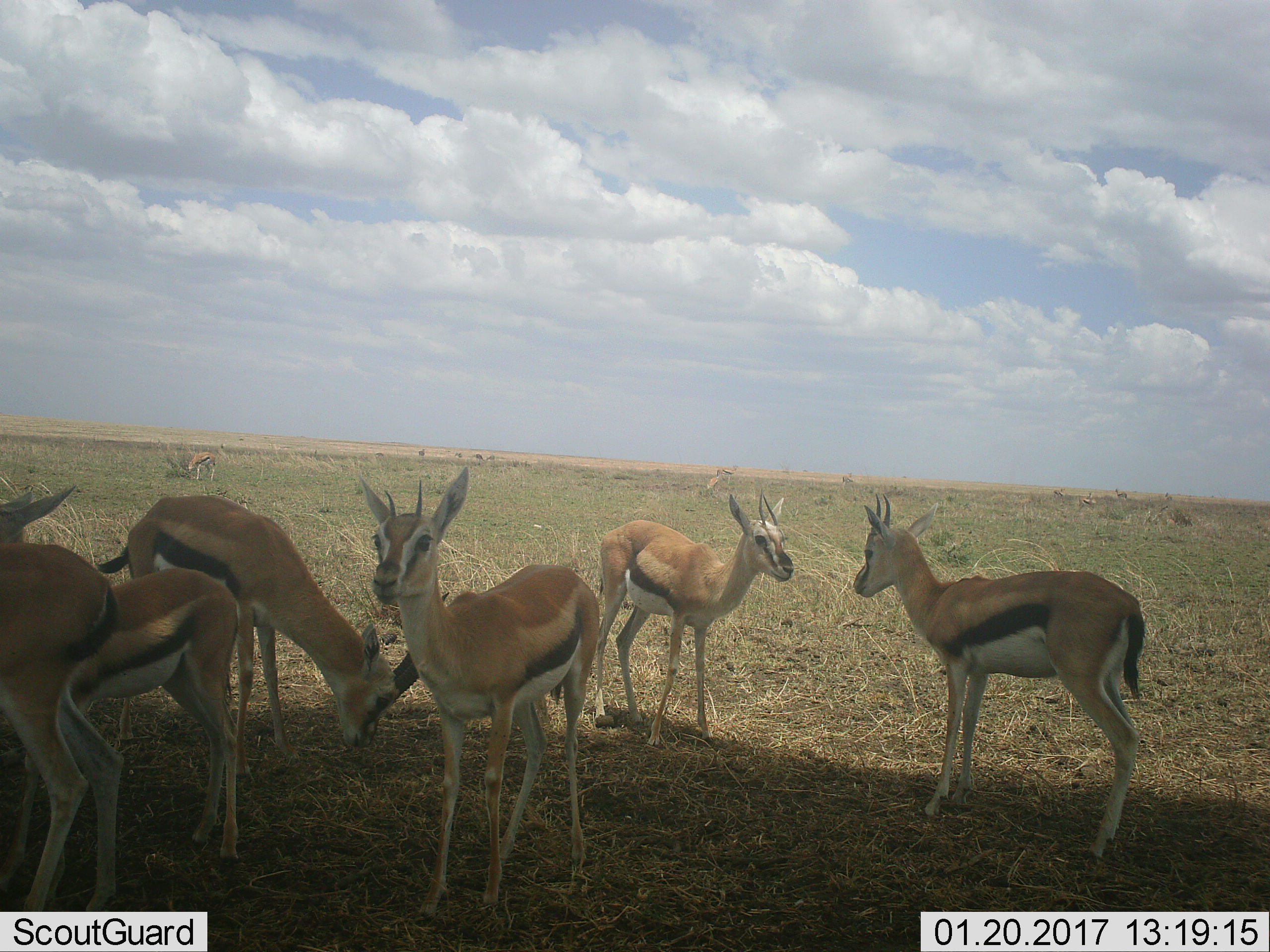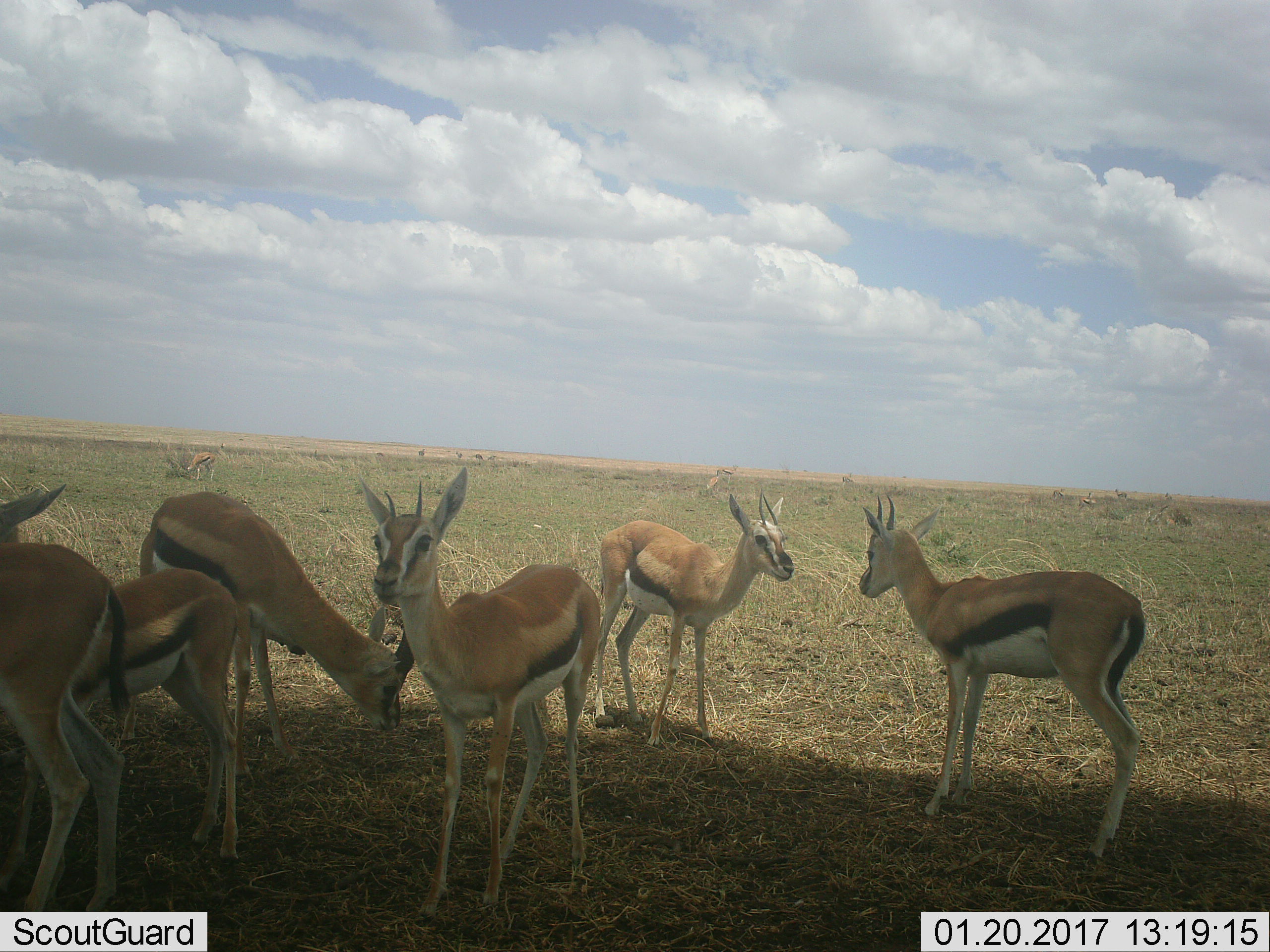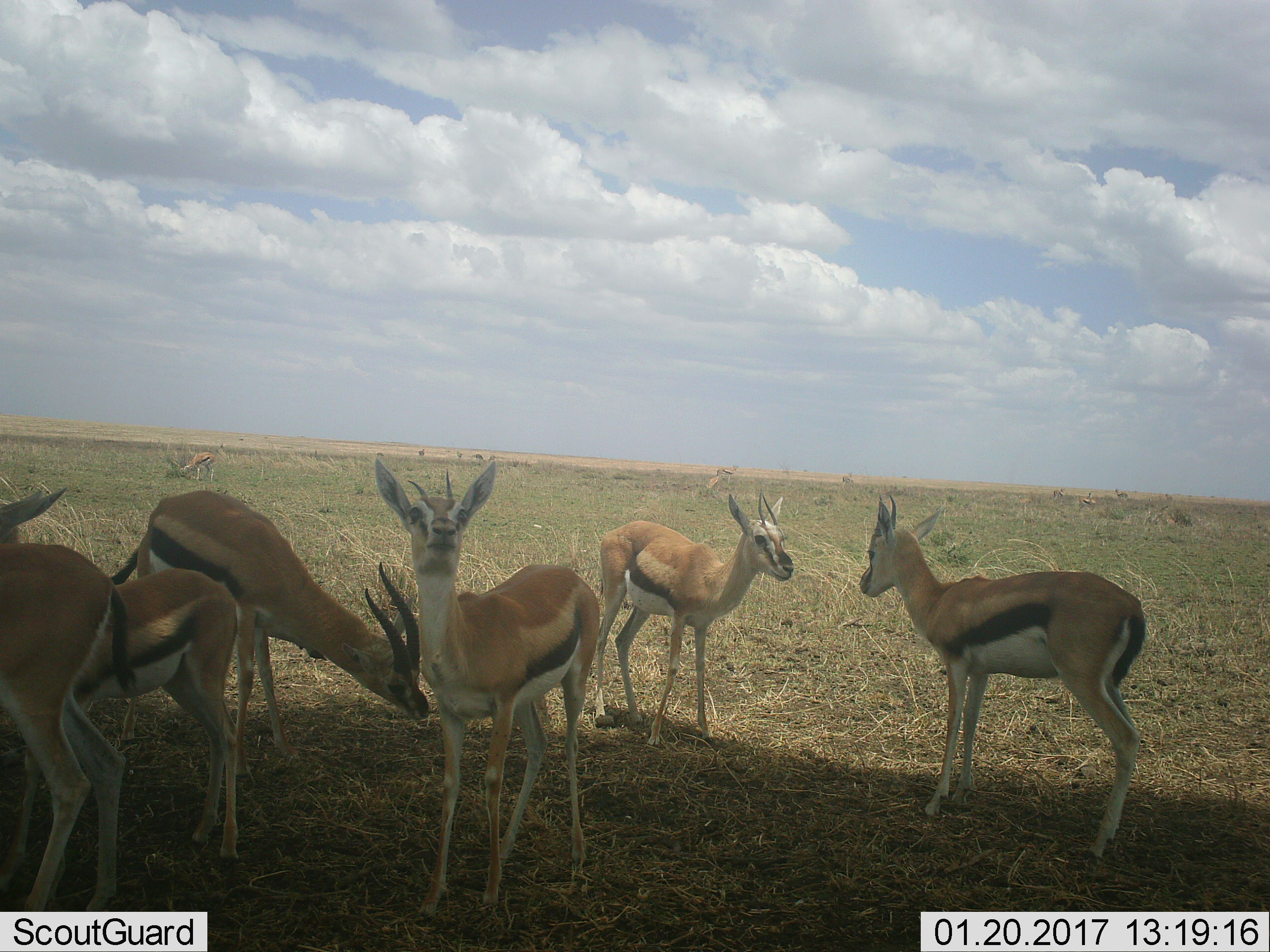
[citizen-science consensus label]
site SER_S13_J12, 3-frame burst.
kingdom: Animalia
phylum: Chordata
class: Mammalia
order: Artiodactyla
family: Bovidae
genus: Eudorcas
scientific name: Eudorcas thomsonii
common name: thomson's gazelle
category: gazellethomsons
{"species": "gazellethomsons (thomson's gazelle) (Eudorcas thomsonii)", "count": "11-50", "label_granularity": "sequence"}